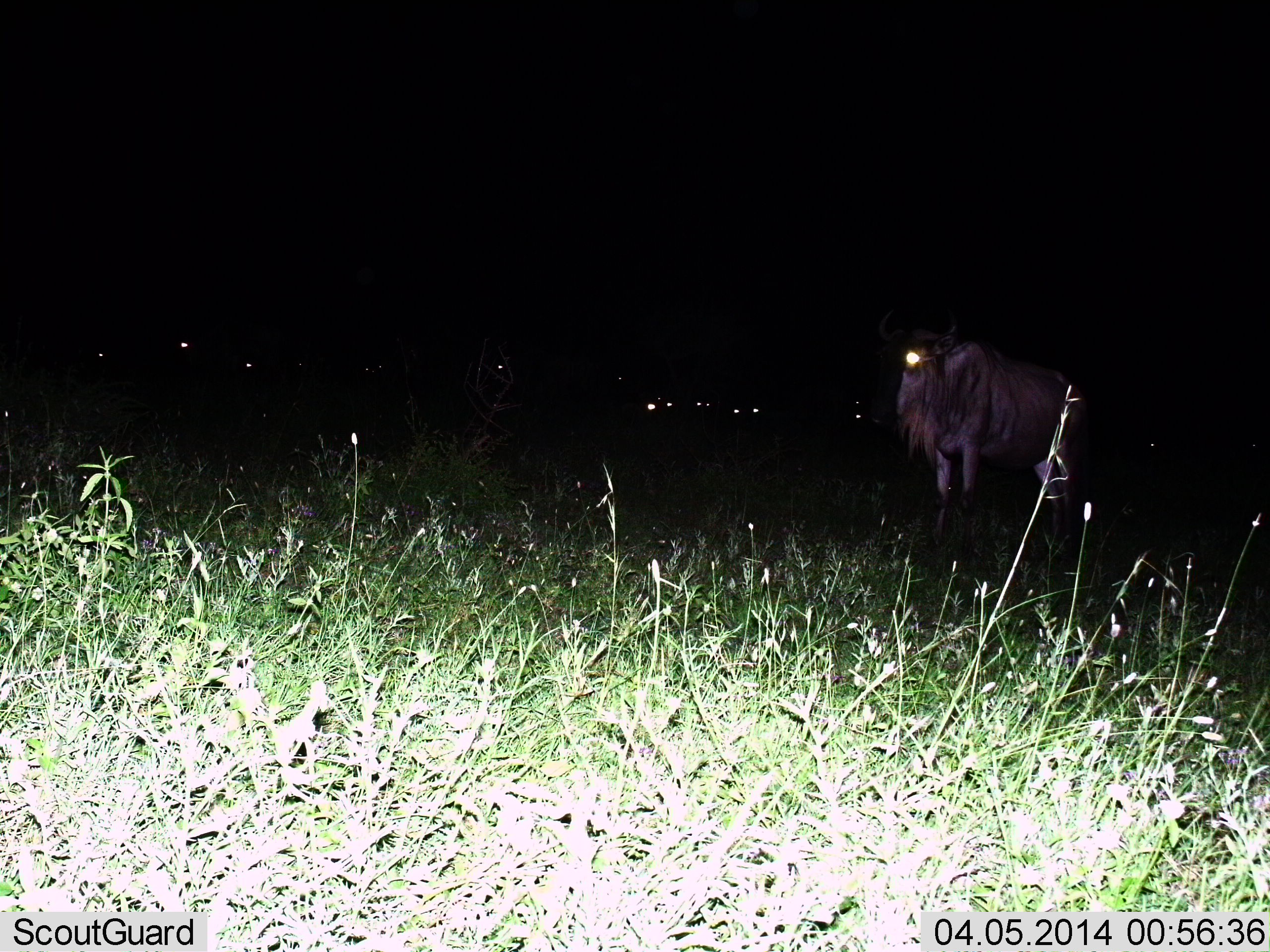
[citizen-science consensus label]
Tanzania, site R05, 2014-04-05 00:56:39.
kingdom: Animalia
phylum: Chordata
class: Mammalia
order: Artiodactyla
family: Bovidae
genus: Connochaetes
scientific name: Connochaetes taurinus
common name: blue wildebeest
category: wildebeest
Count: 10.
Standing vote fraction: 90%.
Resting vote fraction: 0%.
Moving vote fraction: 10%.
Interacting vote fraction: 0%.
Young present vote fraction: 0%.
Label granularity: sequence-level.